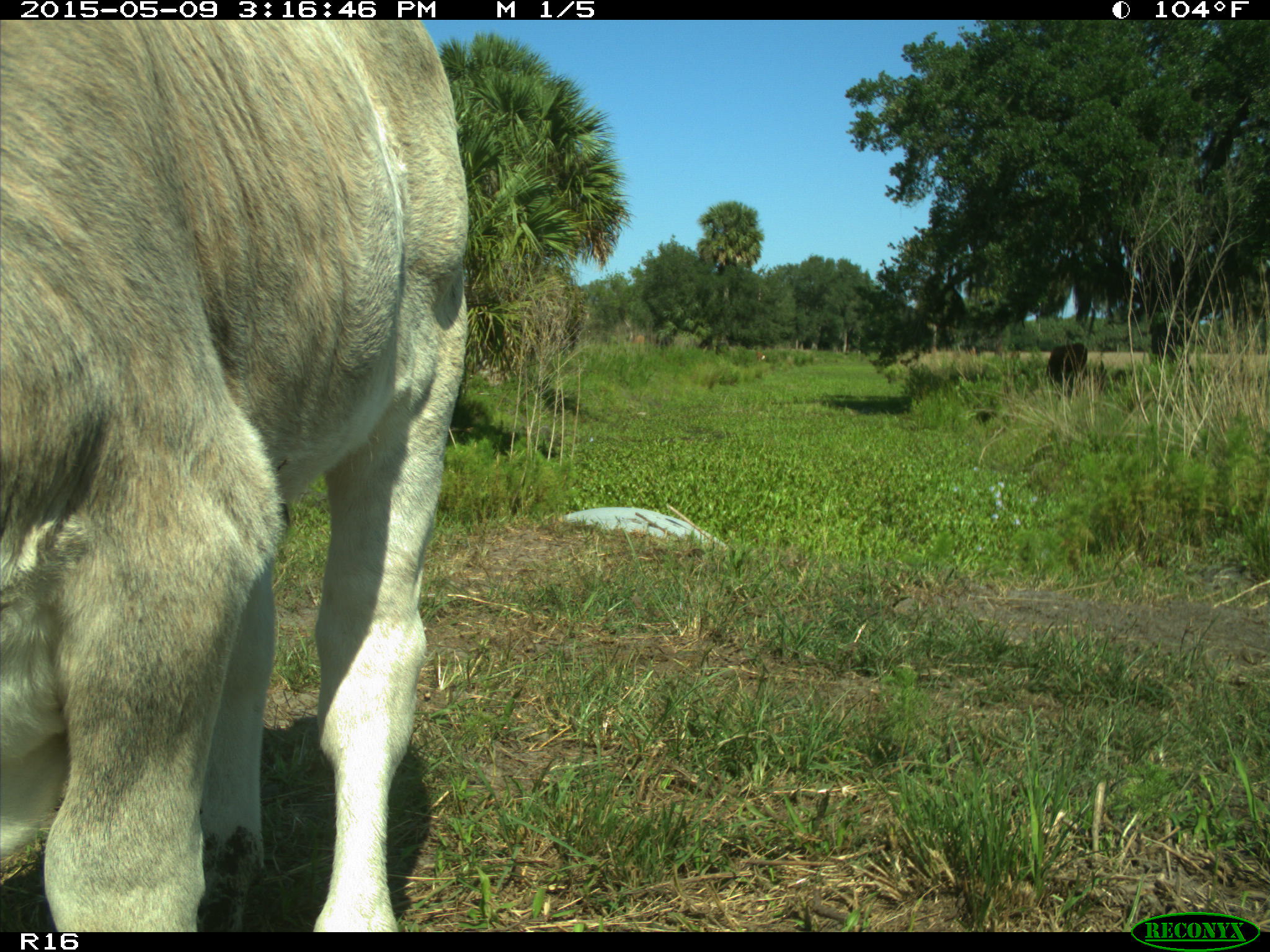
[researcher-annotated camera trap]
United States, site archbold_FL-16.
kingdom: Animalia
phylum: Chordata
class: Mammalia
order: Artiodactyla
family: Bovidae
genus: Bos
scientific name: Bos taurus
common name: domestic cow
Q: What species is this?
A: Bos taurus (domestic cow).